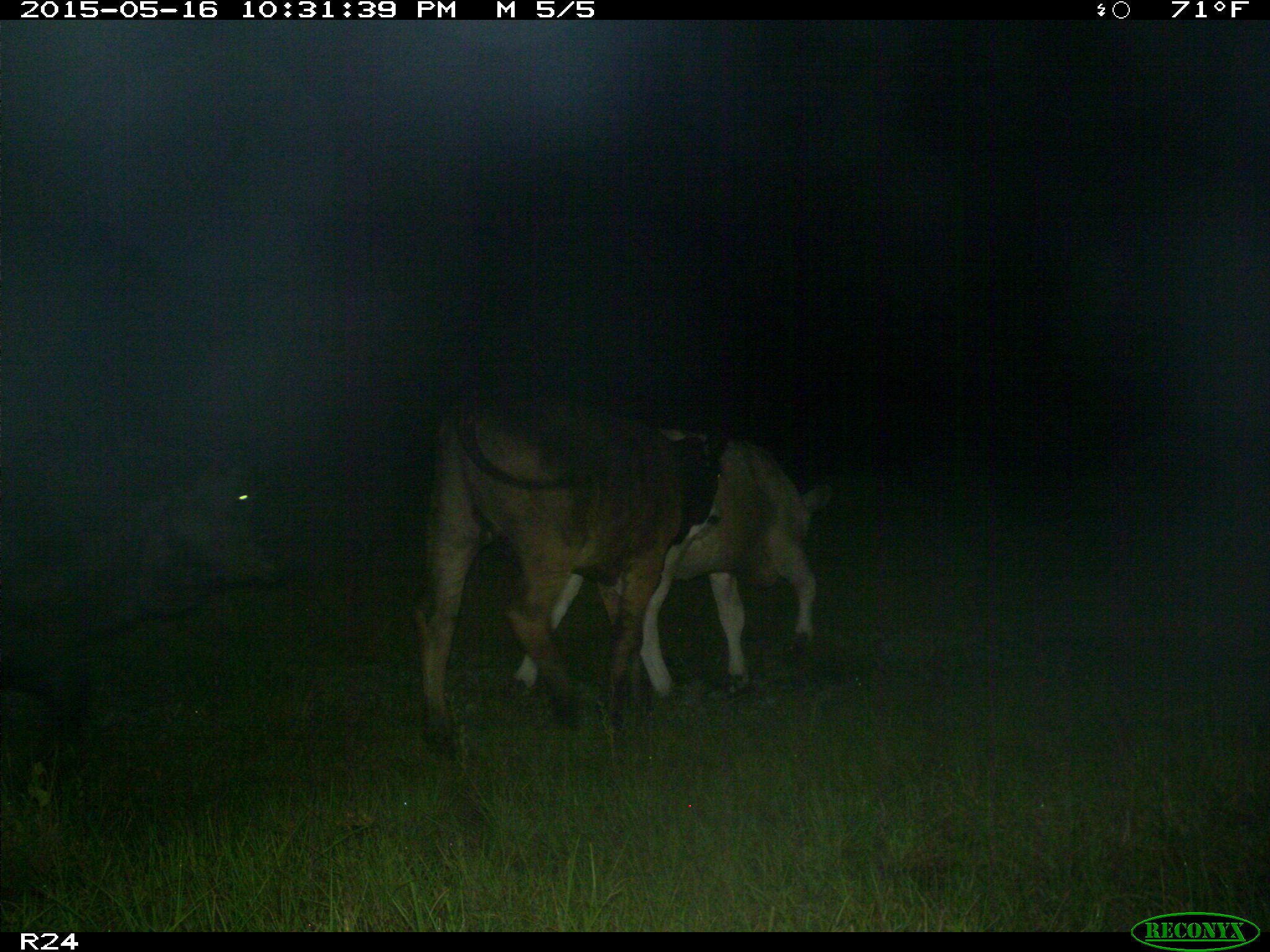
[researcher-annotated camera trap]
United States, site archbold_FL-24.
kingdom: Animalia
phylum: Chordata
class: Mammalia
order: Artiodactyla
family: Bovidae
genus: Bos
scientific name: Bos taurus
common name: domestic cow